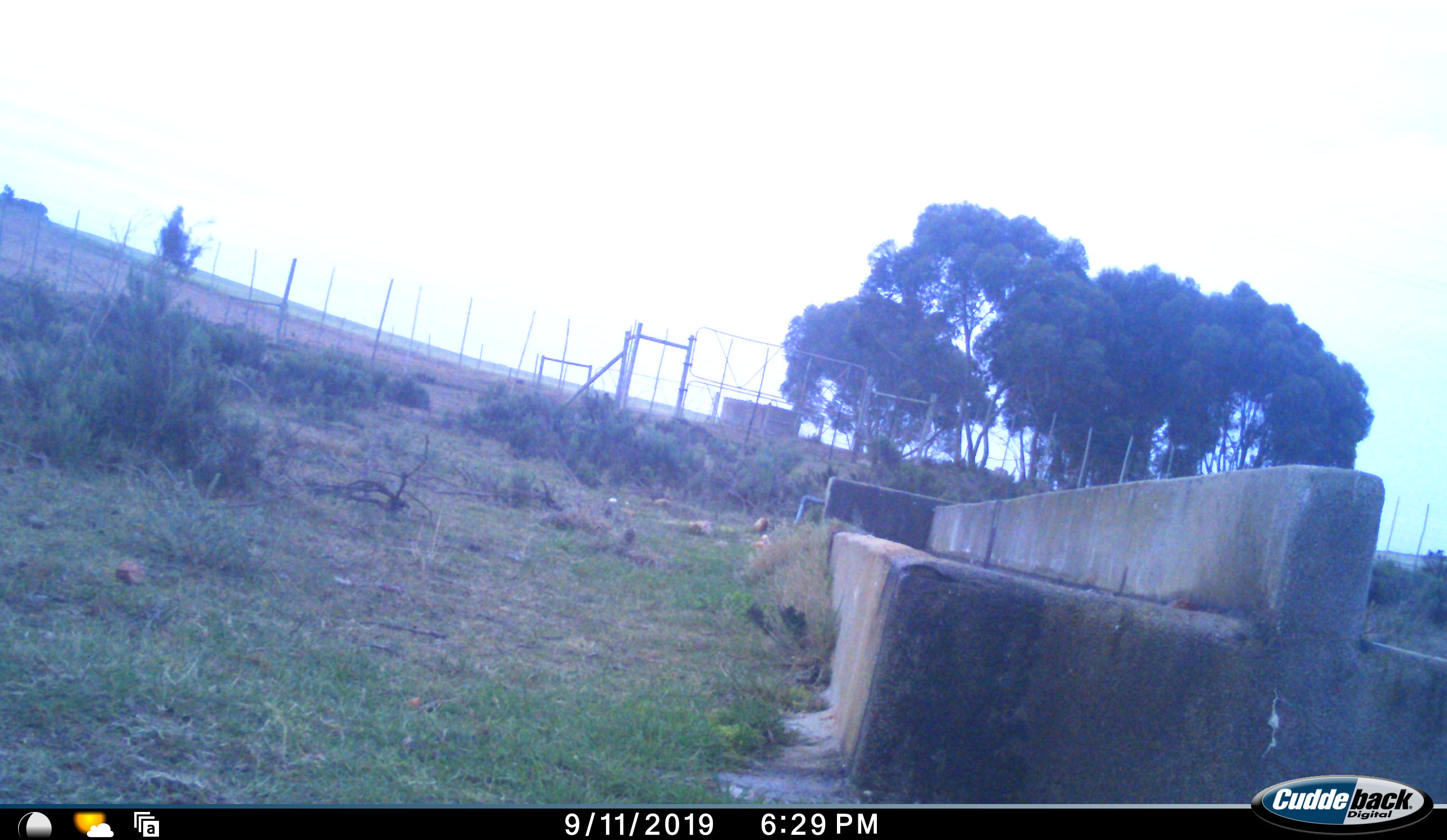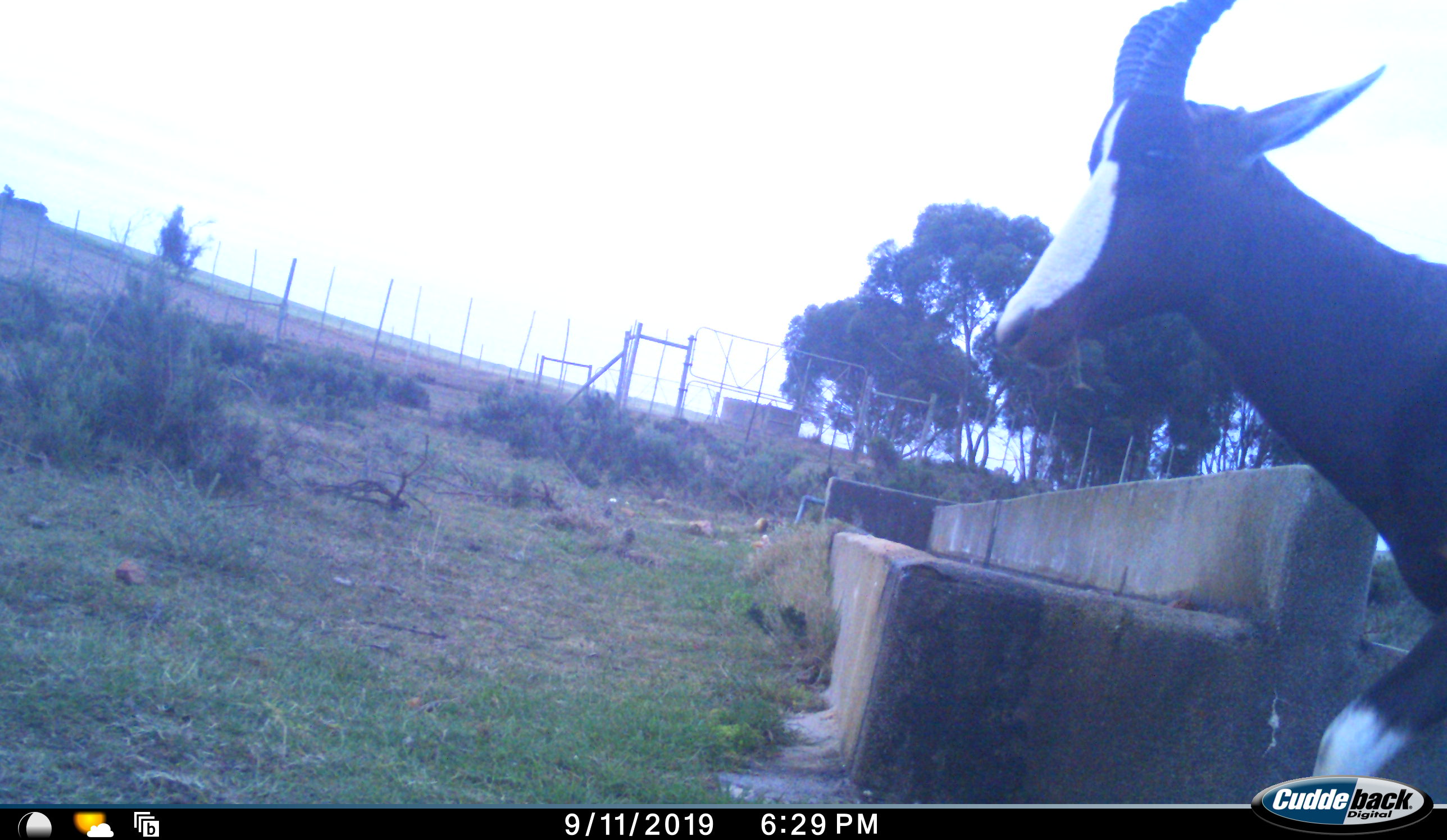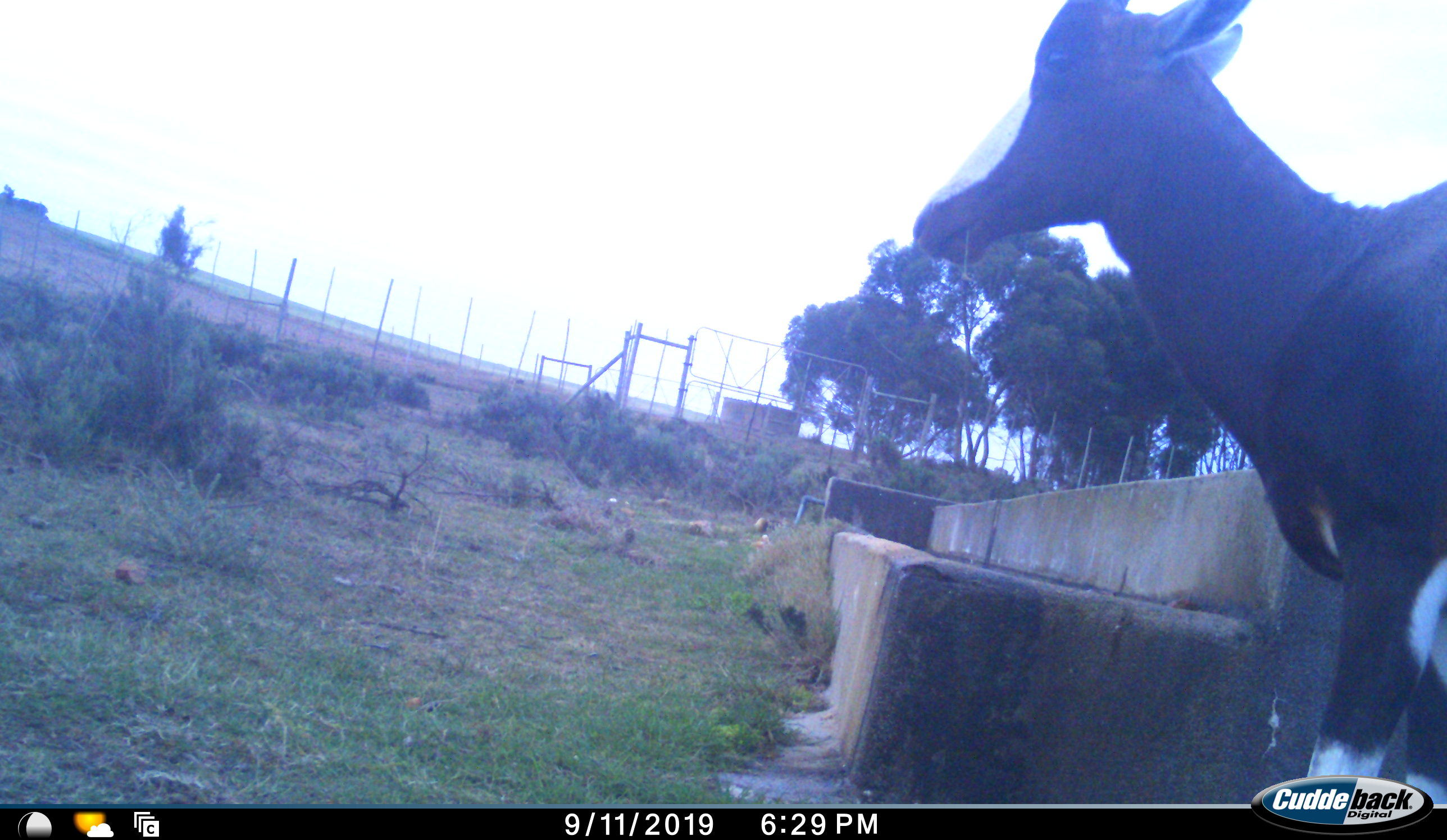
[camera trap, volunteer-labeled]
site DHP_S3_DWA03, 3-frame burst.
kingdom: Animalia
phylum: Chordata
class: Mammalia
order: Artiodactyla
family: Bovidae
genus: Damaliscus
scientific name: Damaliscus pygargus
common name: bontebok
Bontebok (Damaliscus pygargus), count 1. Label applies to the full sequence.